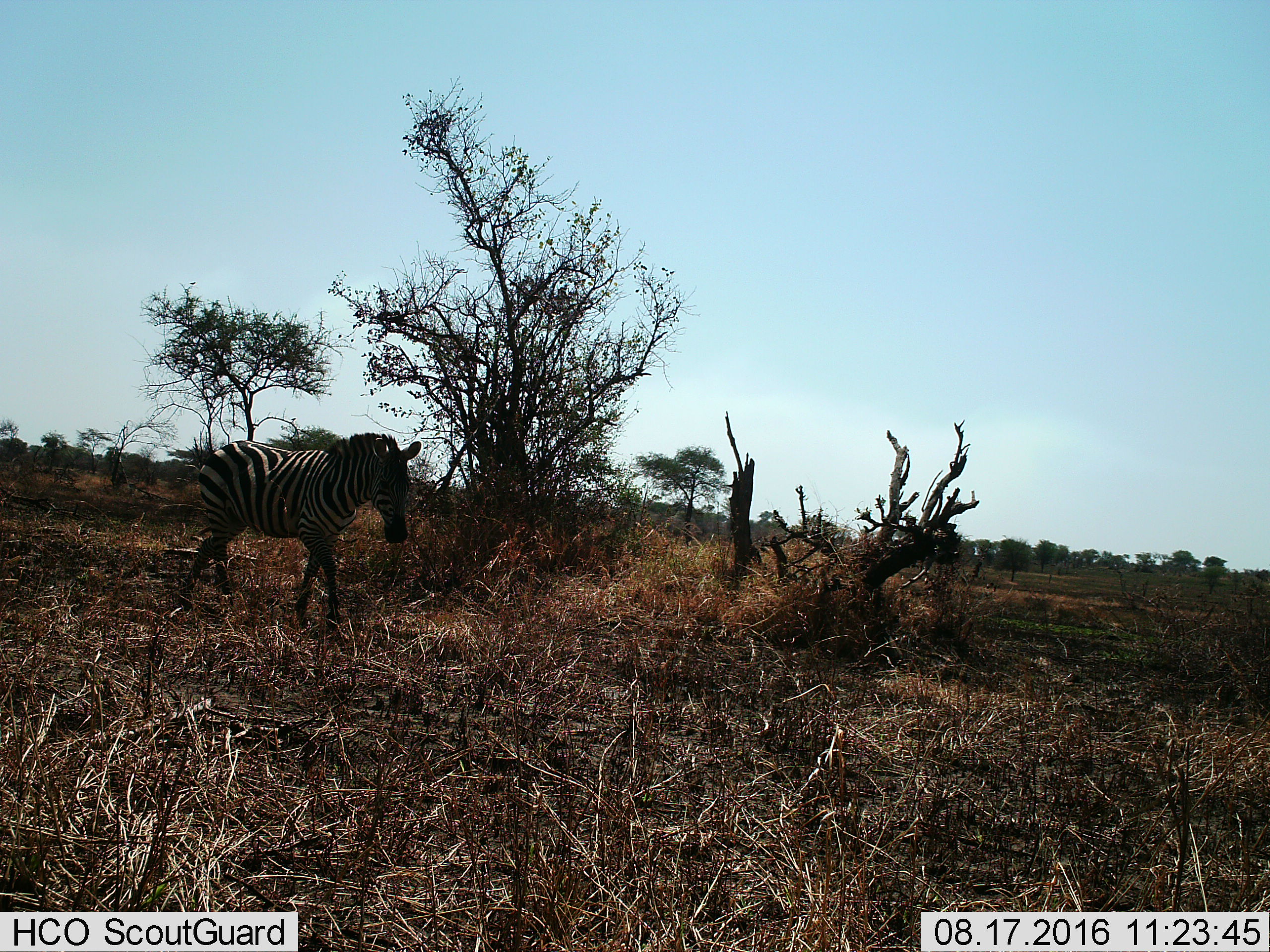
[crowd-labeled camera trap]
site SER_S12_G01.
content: unidentified animal